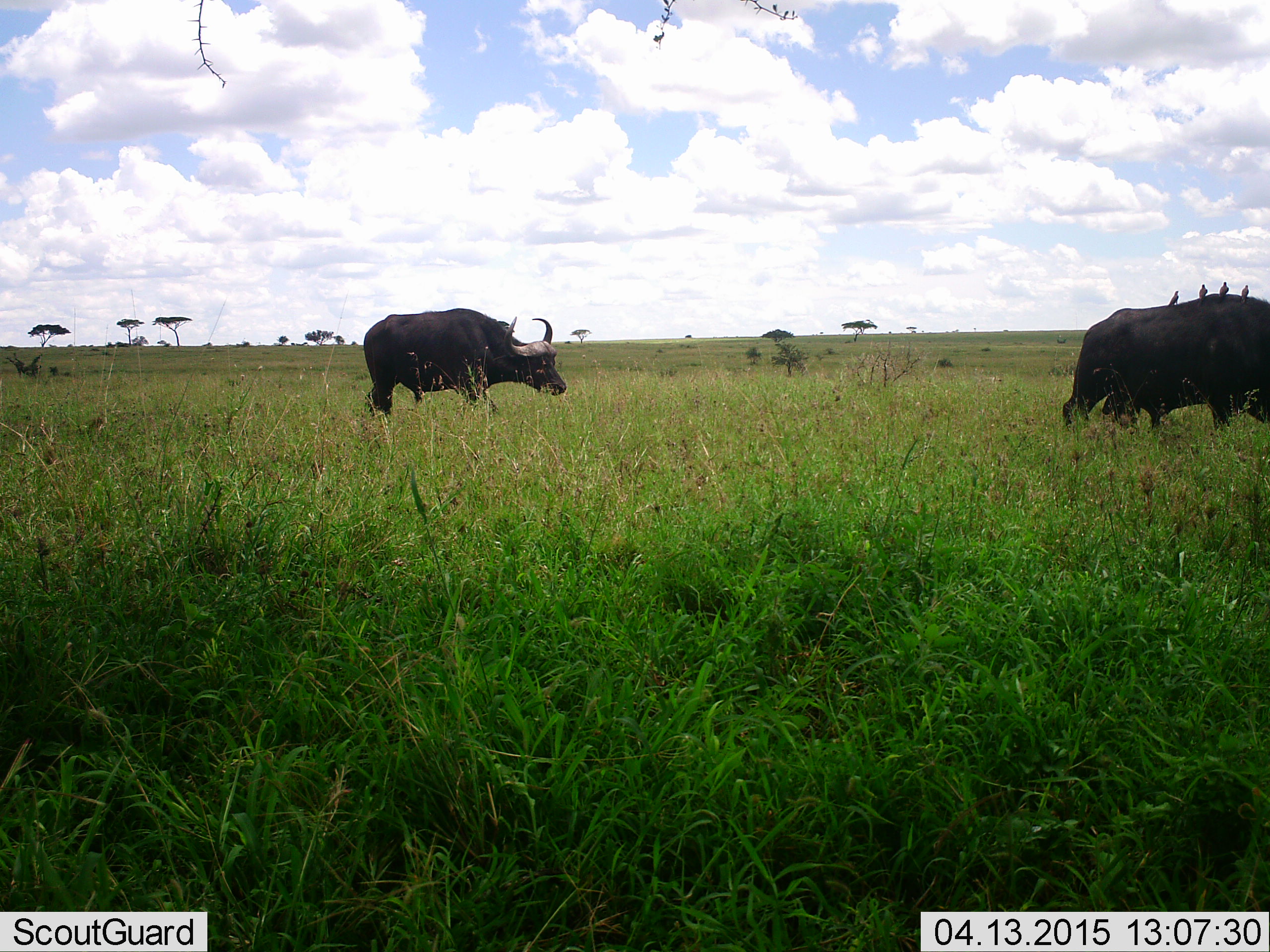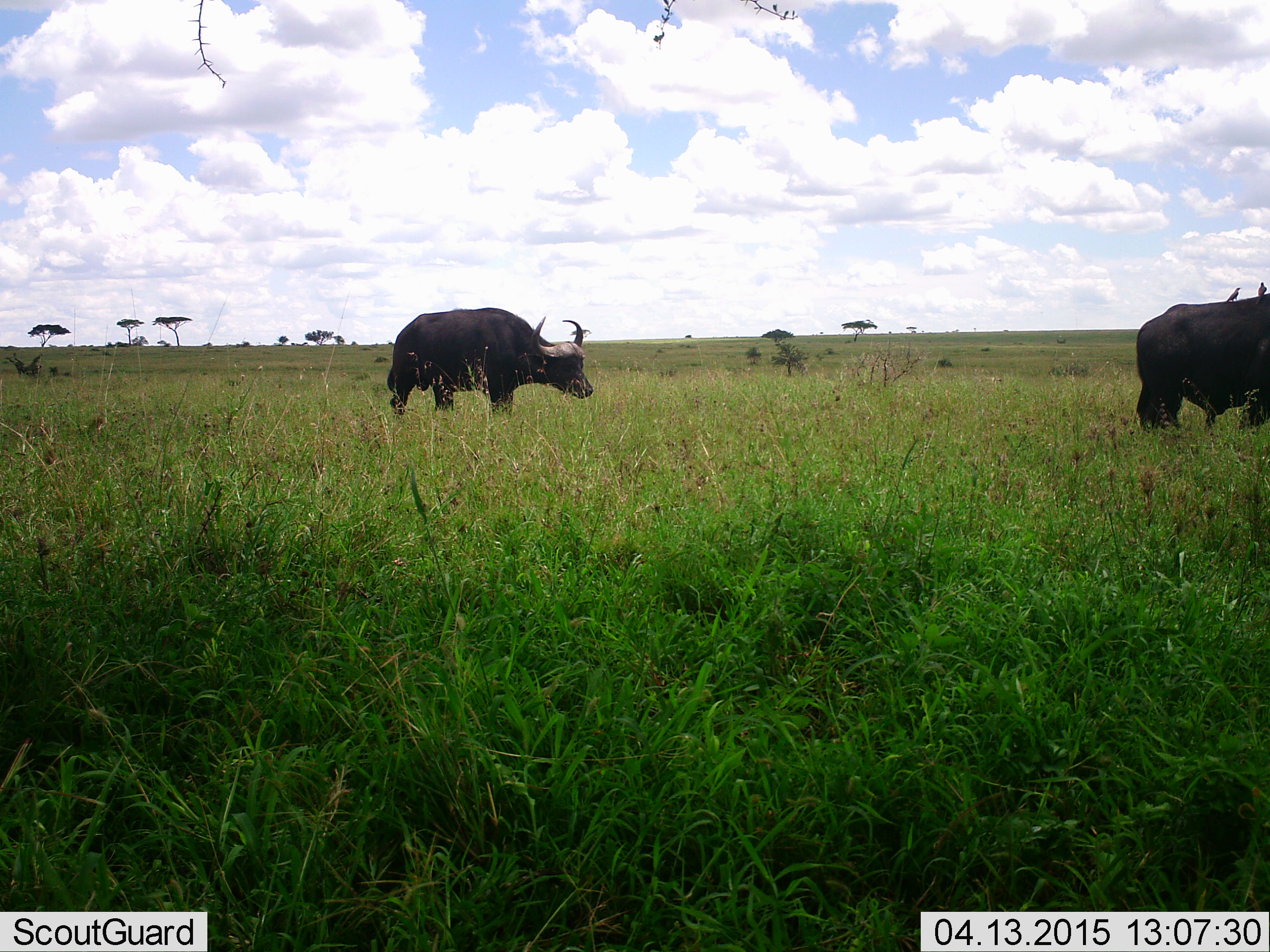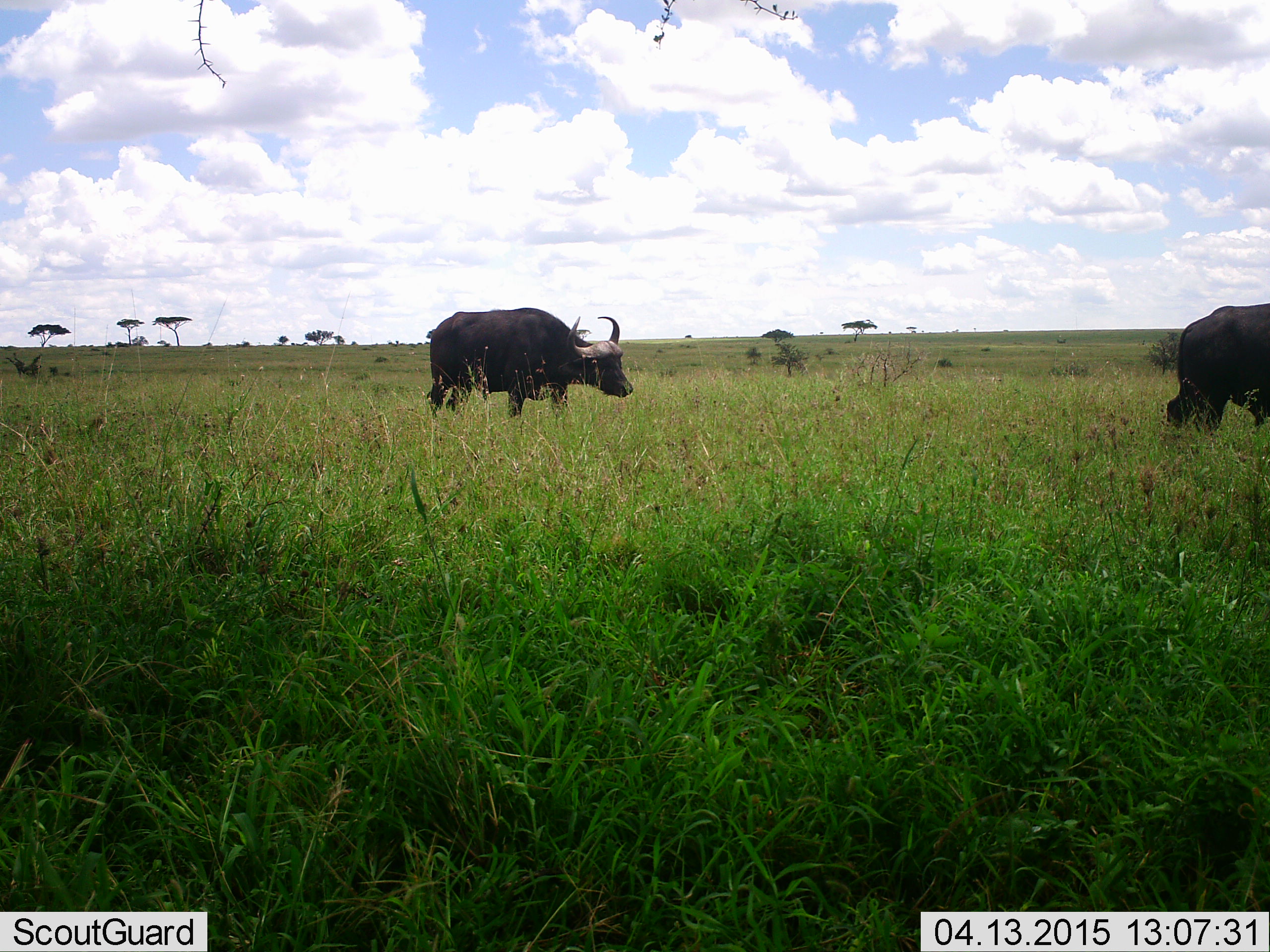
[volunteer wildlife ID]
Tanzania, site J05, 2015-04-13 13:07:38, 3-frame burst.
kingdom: Animalia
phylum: Chordata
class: Mammalia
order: Artiodactyla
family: Bovidae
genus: Syncerus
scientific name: Syncerus caffer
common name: cape buffalo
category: buffalo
Buffalo (cape buffalo) (Syncerus caffer), count 2. Behavior (volunteer vote fractions): standing 24%, resting 0%, moving 76%, interacting 0%. Young present (vote fraction): 0%. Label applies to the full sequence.